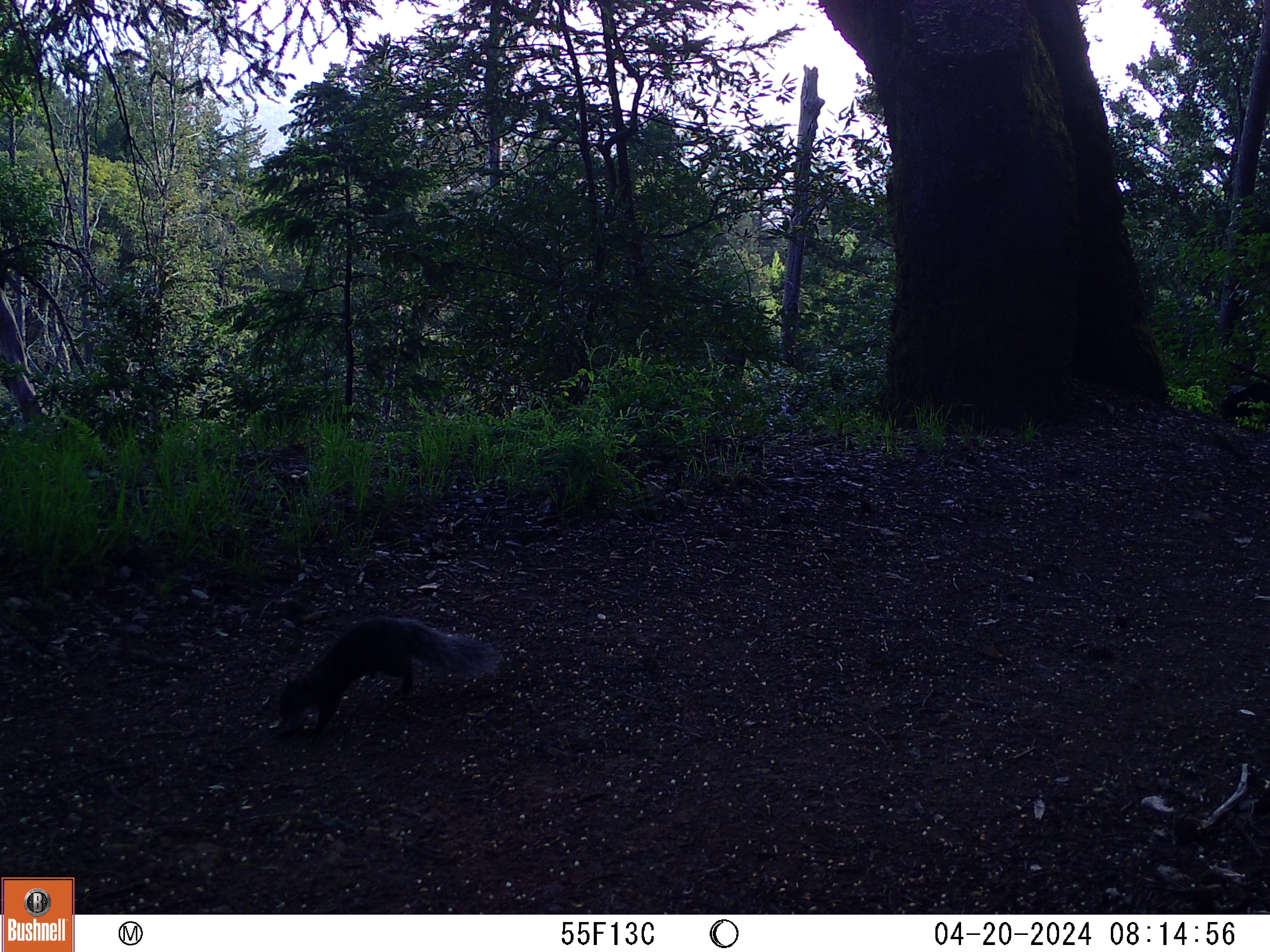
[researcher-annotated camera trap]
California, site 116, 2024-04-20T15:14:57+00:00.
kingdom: Animalia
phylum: Chordata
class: Mammalia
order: Rodentia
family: Sciuridae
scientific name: Sciuridae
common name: squirrel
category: unknown squirrel